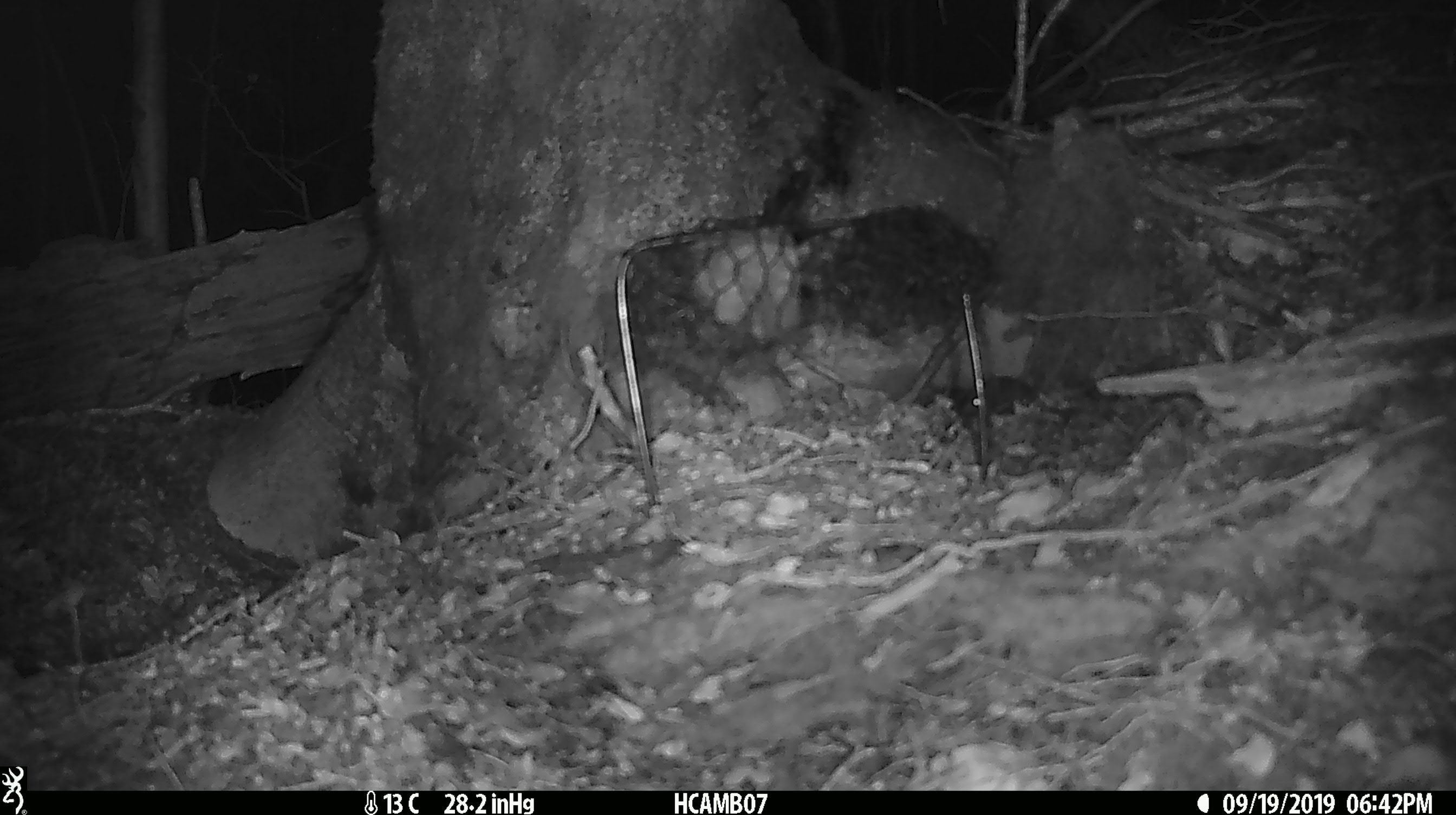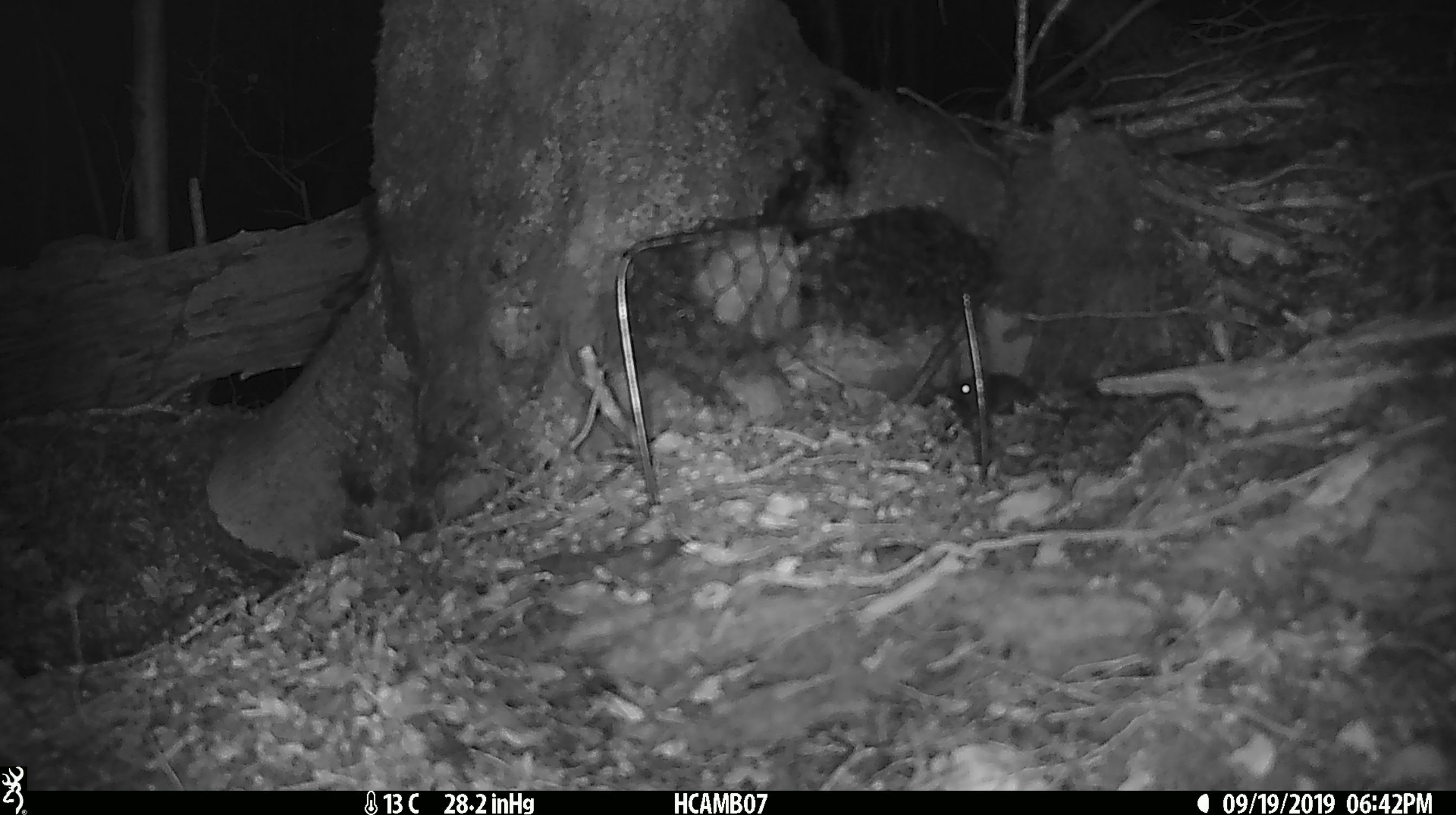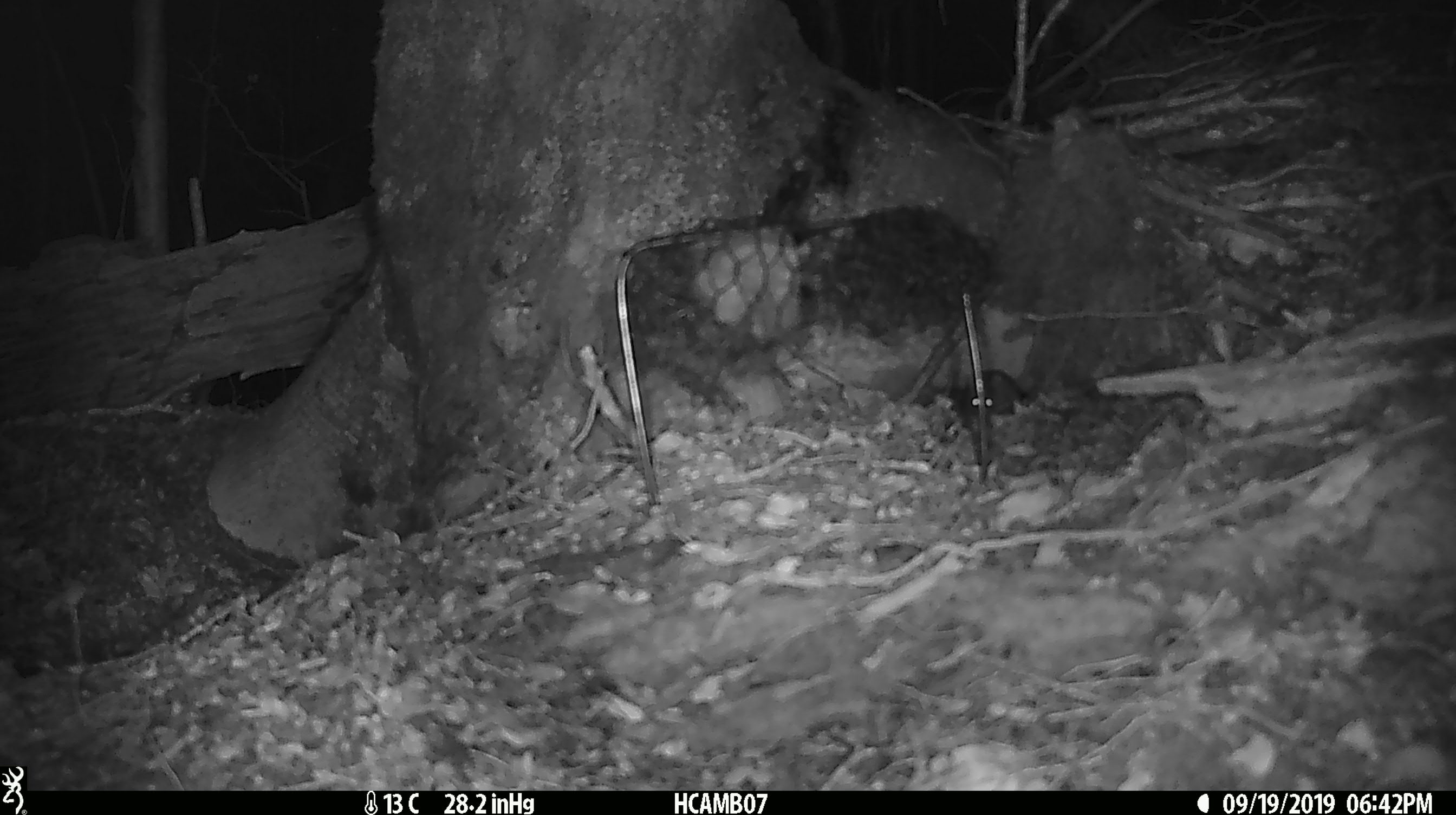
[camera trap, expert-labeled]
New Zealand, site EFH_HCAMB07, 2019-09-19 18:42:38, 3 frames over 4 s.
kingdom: Animalia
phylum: Chordata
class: Mammalia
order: Rodentia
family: Muridae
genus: Mus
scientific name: Mus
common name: mouse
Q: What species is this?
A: Mouse (Mus).